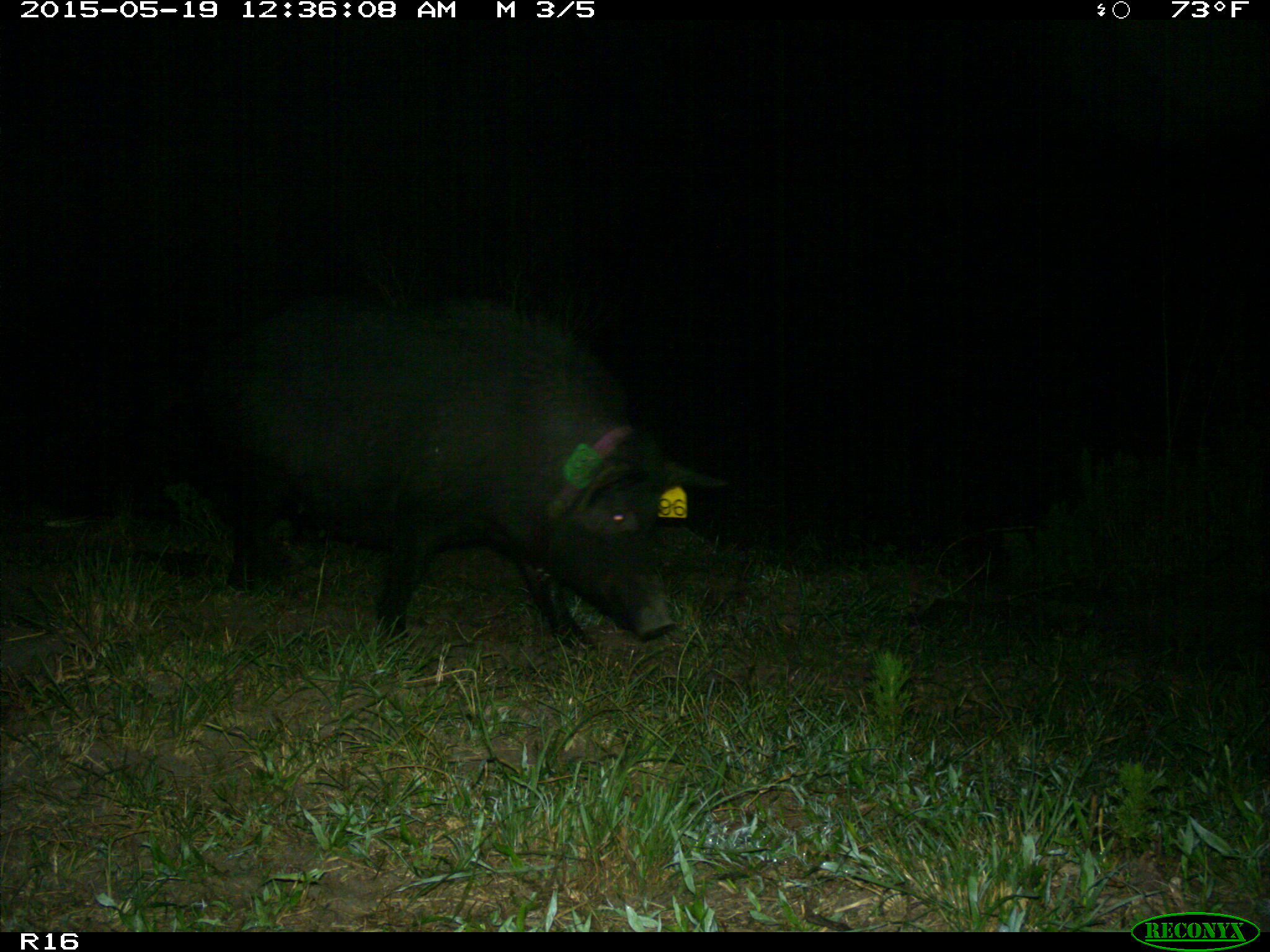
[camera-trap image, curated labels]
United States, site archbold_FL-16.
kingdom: Animalia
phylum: Chordata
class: Mammalia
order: Artiodactyla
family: Suidae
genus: Sus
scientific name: Sus scrofa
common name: wild boar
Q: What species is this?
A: Sus scrofa (wild boar).